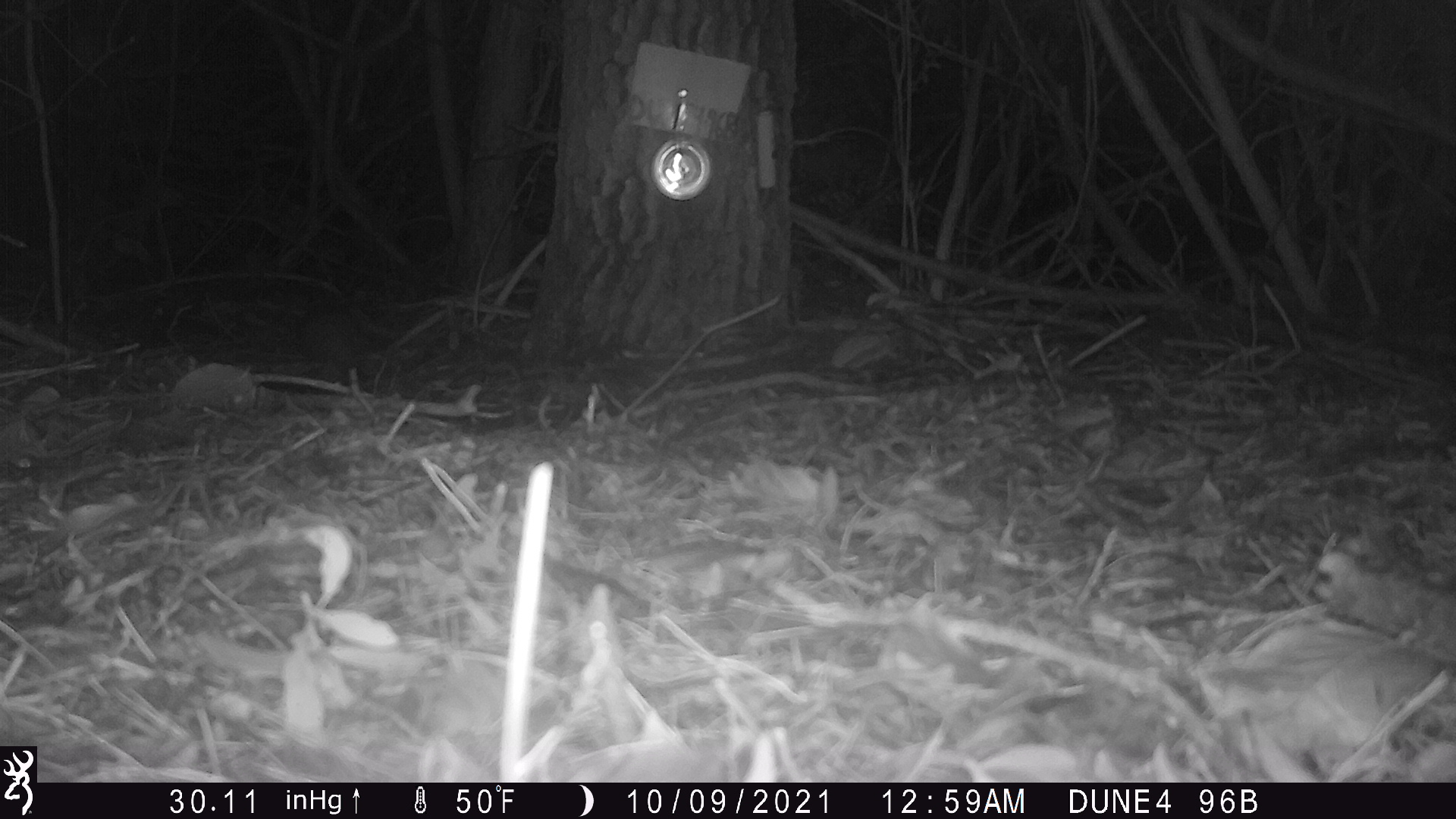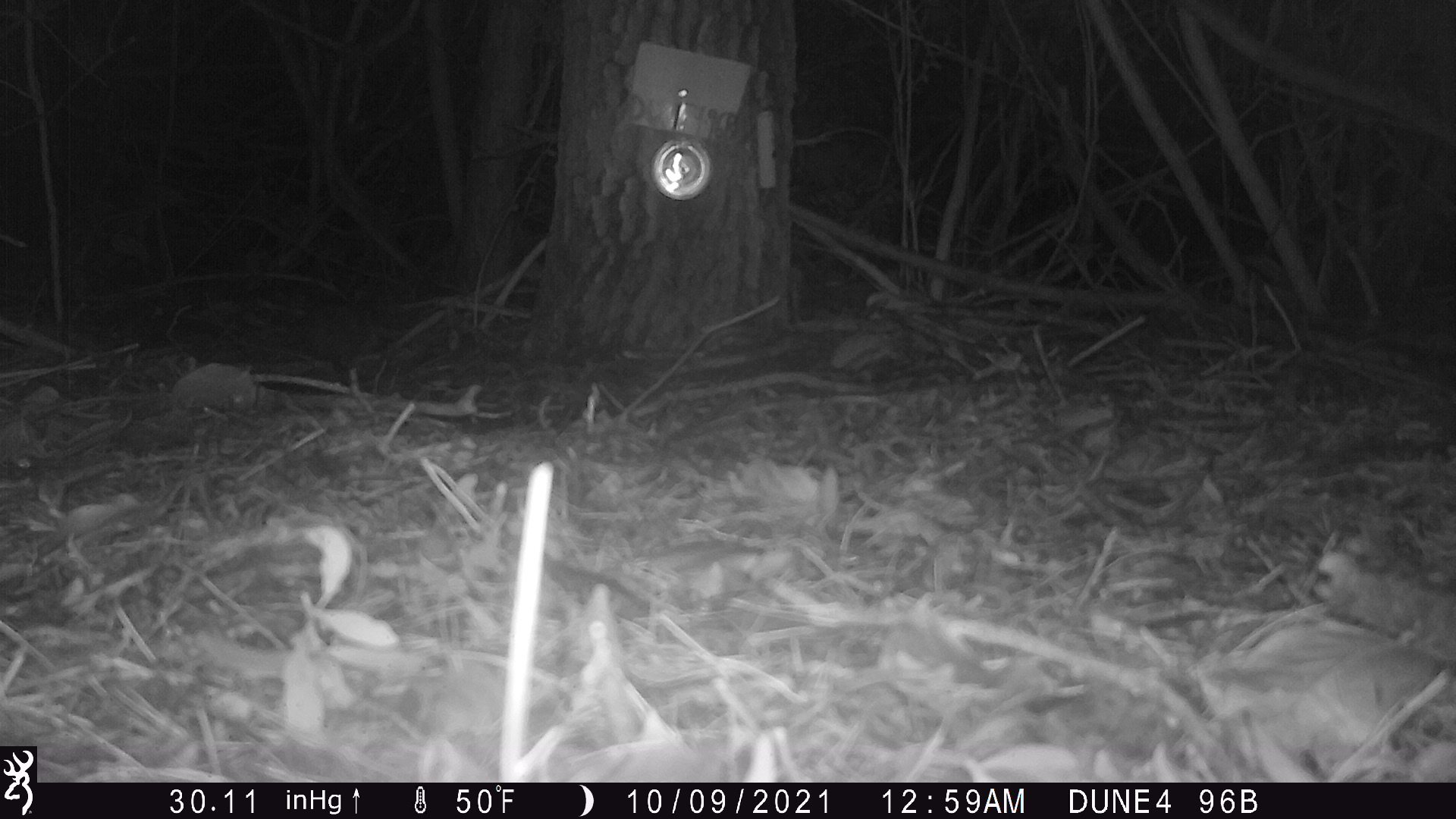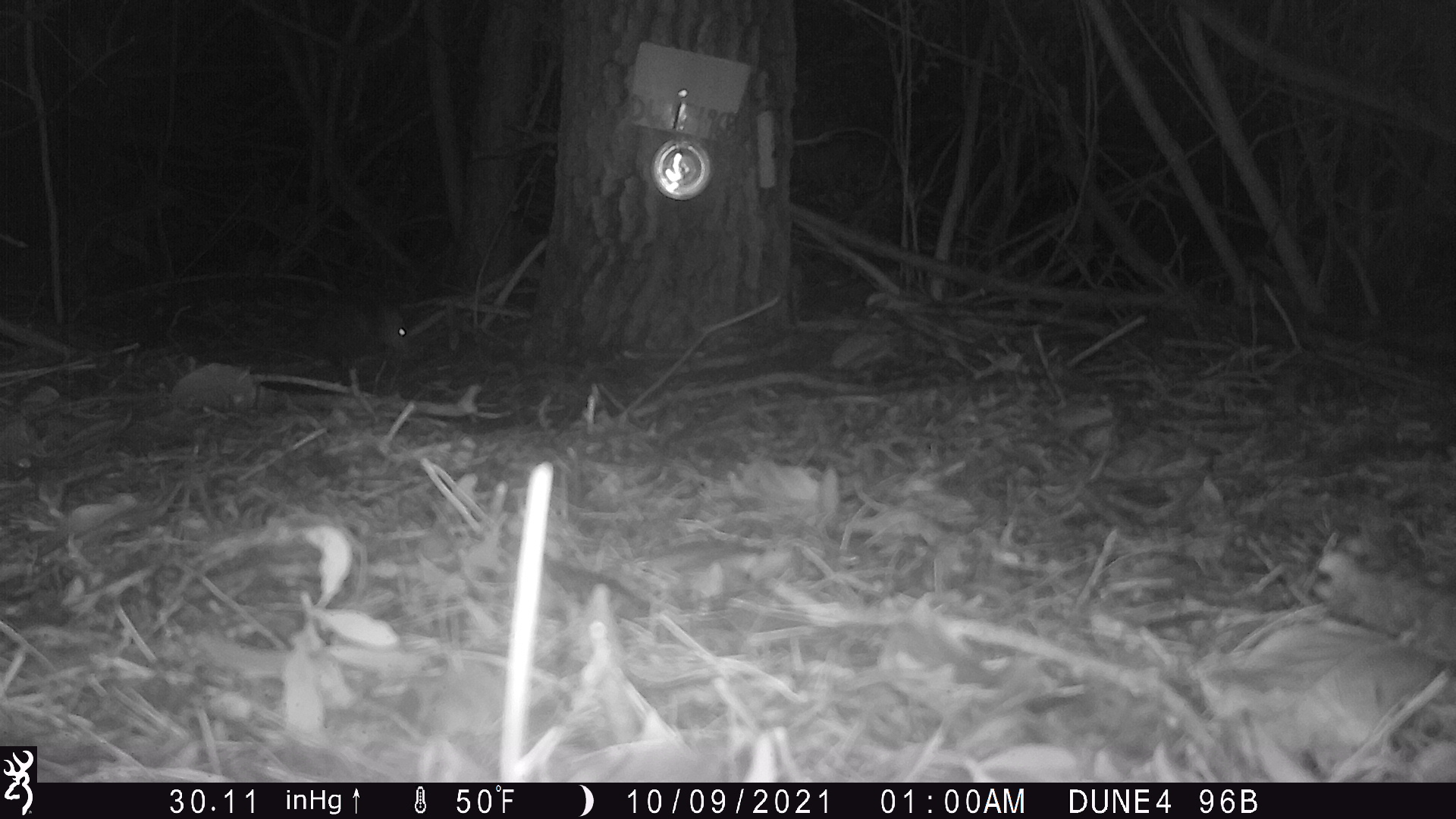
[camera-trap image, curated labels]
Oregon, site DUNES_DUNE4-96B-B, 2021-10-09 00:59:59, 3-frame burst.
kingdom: Animalia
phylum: Chordata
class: Mammalia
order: Didelphimorphia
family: Didelphidae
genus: Didelphis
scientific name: Didelphis virginiana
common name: virginia opossum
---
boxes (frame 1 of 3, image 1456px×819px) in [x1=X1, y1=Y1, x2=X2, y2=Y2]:
virginia opossum: [x1=291, y1=296, x2=373, y2=384]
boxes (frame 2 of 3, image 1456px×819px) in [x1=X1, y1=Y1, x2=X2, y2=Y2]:
virginia opossum: [x1=298, y1=288, x2=397, y2=385]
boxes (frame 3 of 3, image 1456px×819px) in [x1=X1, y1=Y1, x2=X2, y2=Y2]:
virginia opossum: [x1=303, y1=294, x2=418, y2=373]